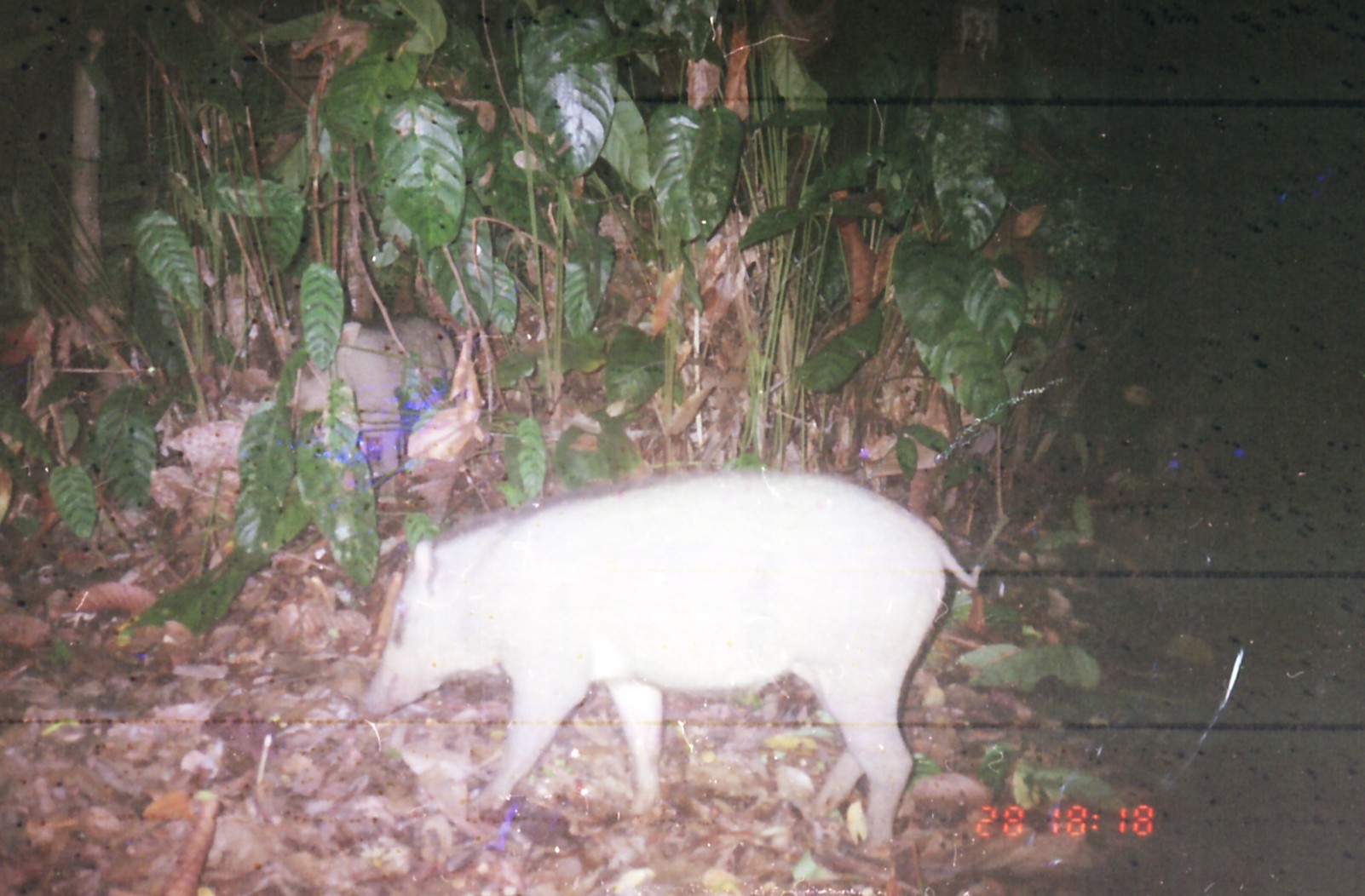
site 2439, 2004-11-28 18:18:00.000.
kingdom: Animalia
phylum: Chordata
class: Mammalia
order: Artiodactyla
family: Suidae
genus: Sus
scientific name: Sus scrofa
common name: wild boar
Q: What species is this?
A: Sus scrofa (wild boar).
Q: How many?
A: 2.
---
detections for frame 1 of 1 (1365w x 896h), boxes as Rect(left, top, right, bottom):
sus scrofa: Rect(360, 469, 983, 847); Rect(273, 319, 458, 475)